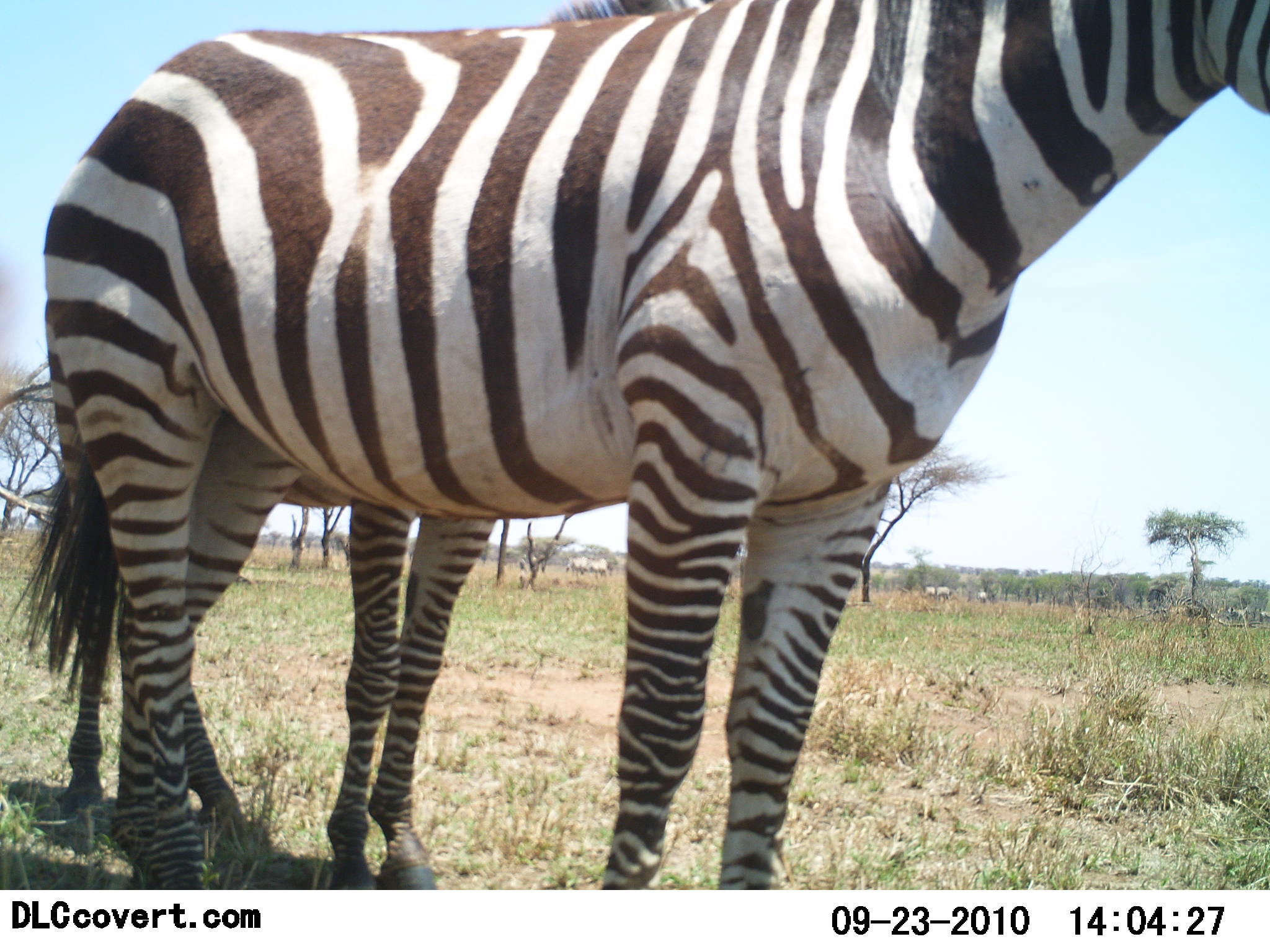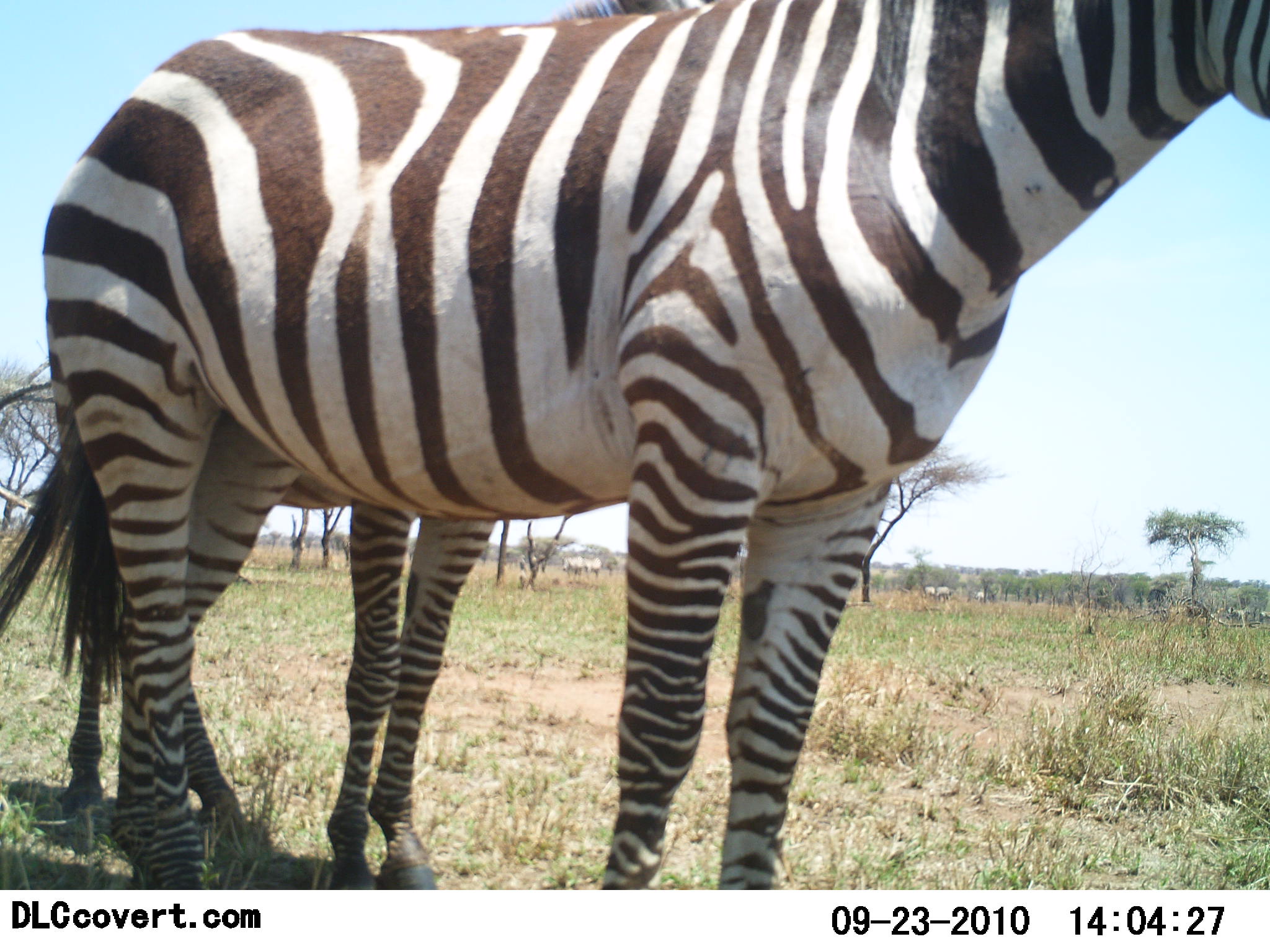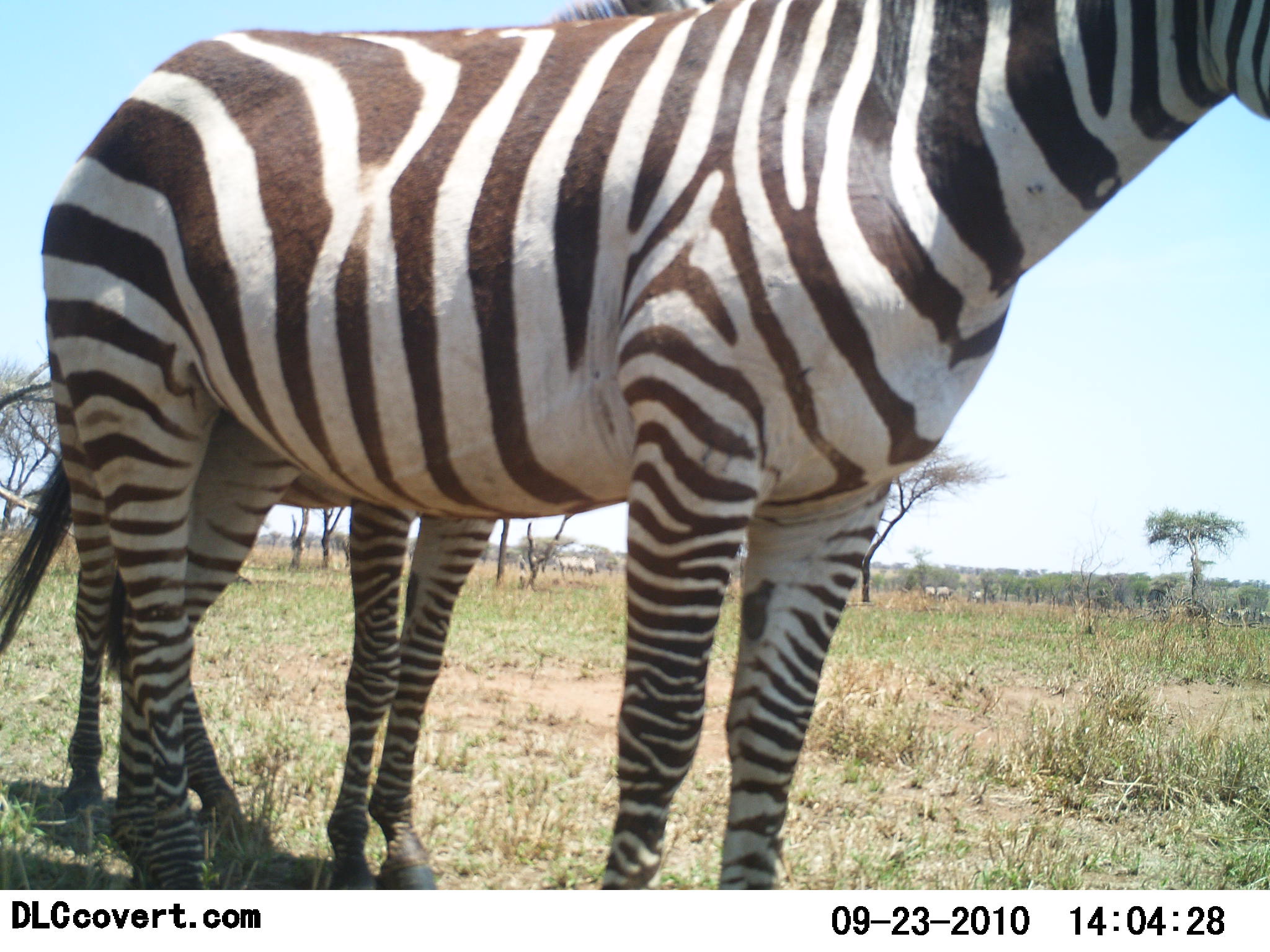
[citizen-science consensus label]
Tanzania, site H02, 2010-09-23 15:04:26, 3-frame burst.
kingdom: Animalia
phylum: Chordata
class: Mammalia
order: Perissodactyla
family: Equidae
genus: Equus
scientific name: Equus quagga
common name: plains zebra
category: zebra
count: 2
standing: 100%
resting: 7%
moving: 14%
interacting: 0%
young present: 29%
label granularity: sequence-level